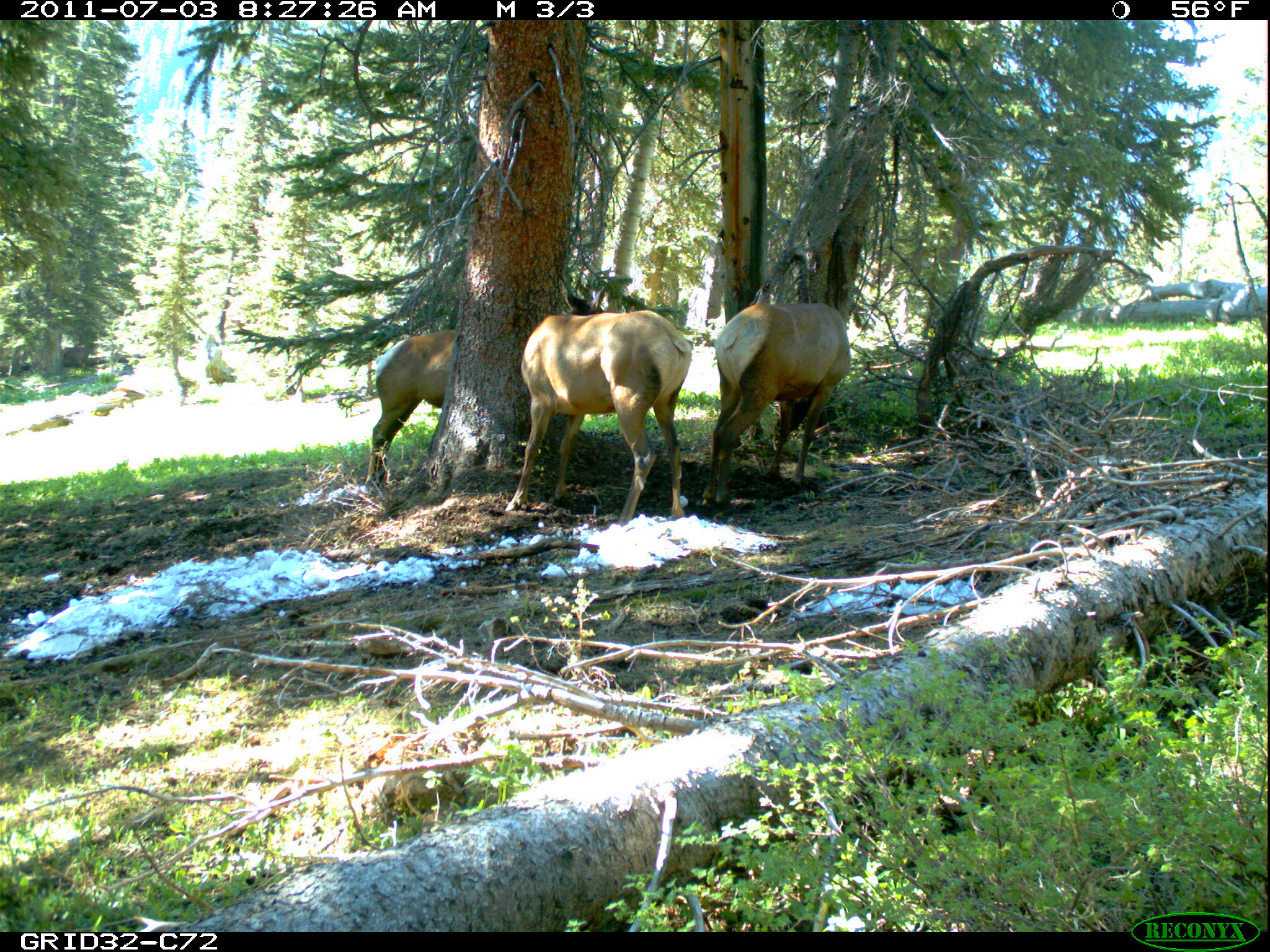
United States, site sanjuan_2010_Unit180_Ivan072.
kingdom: Animalia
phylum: Chordata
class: Mammalia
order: Artiodactyla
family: Cervidae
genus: Cervus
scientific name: Cervus elaphus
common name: red deer